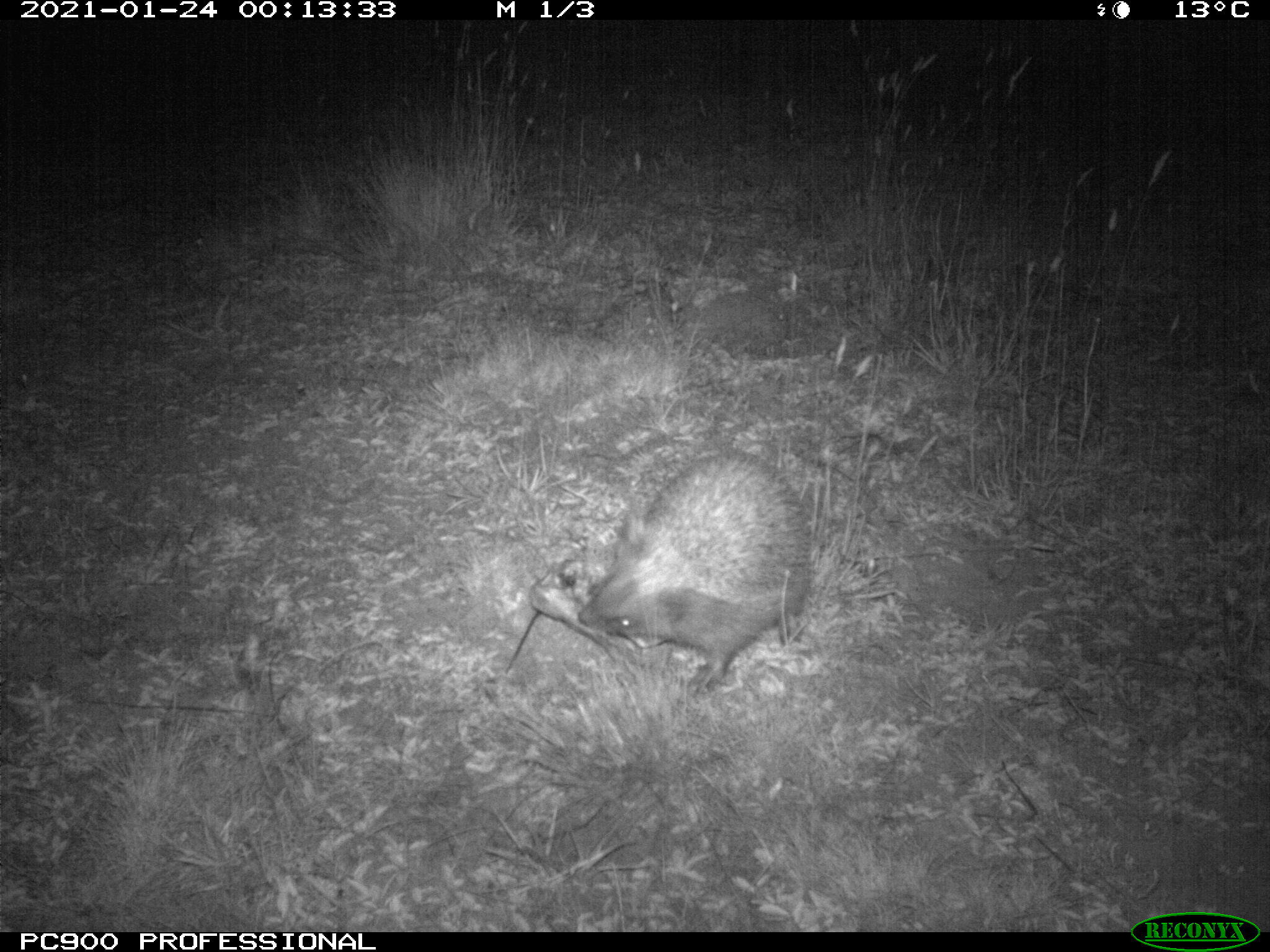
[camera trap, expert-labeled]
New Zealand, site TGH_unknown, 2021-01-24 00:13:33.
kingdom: Animalia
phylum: Chordata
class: Mammalia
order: Eulipotyphla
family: Erinaceidae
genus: Erinaceus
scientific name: Erinaceus europaeus europaeus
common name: european hedgehog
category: hedgehog